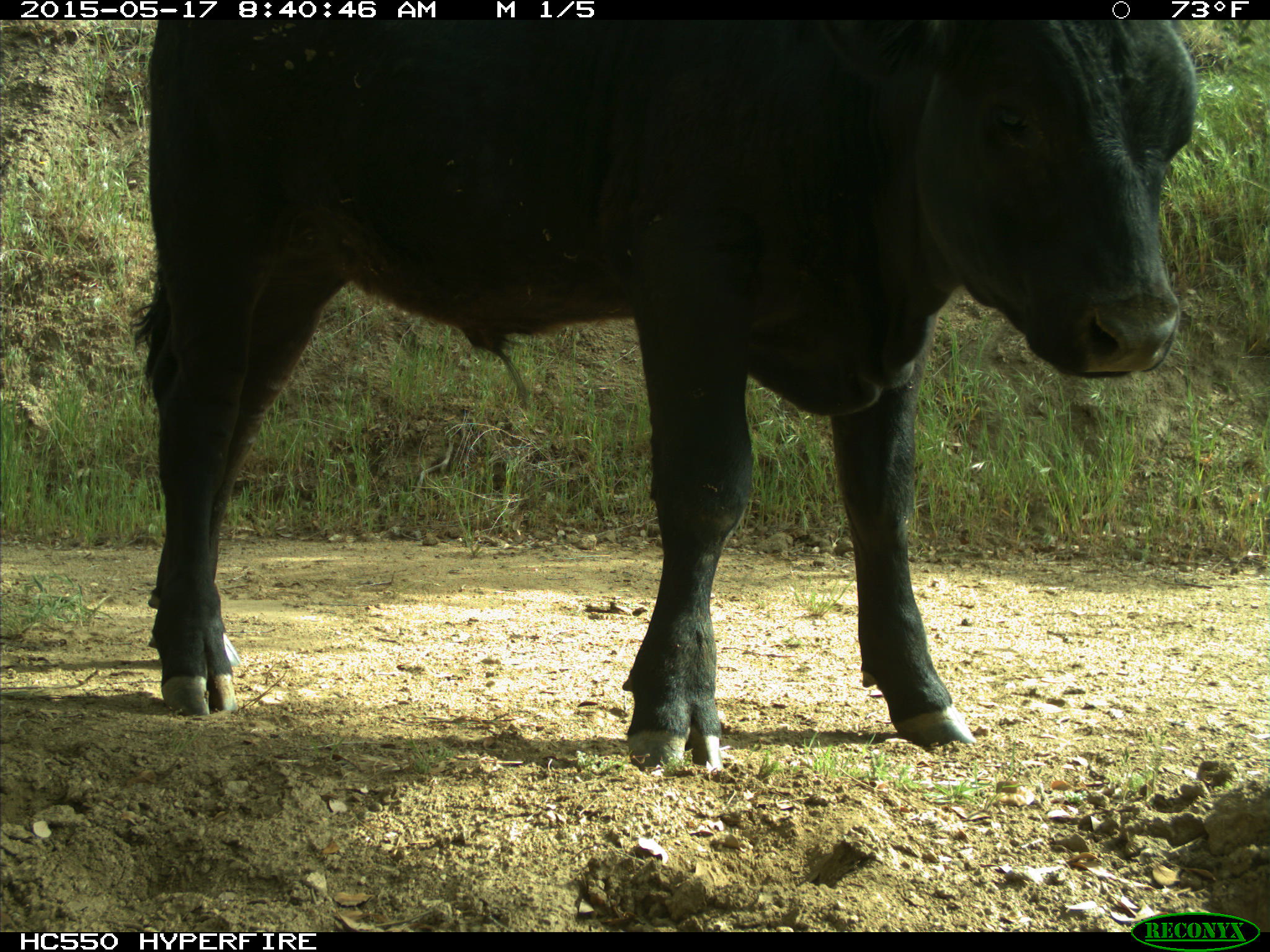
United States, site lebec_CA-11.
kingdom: Animalia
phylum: Chordata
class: Mammalia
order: Artiodactyla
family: Bovidae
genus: Bos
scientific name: Bos taurus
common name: domestic cow